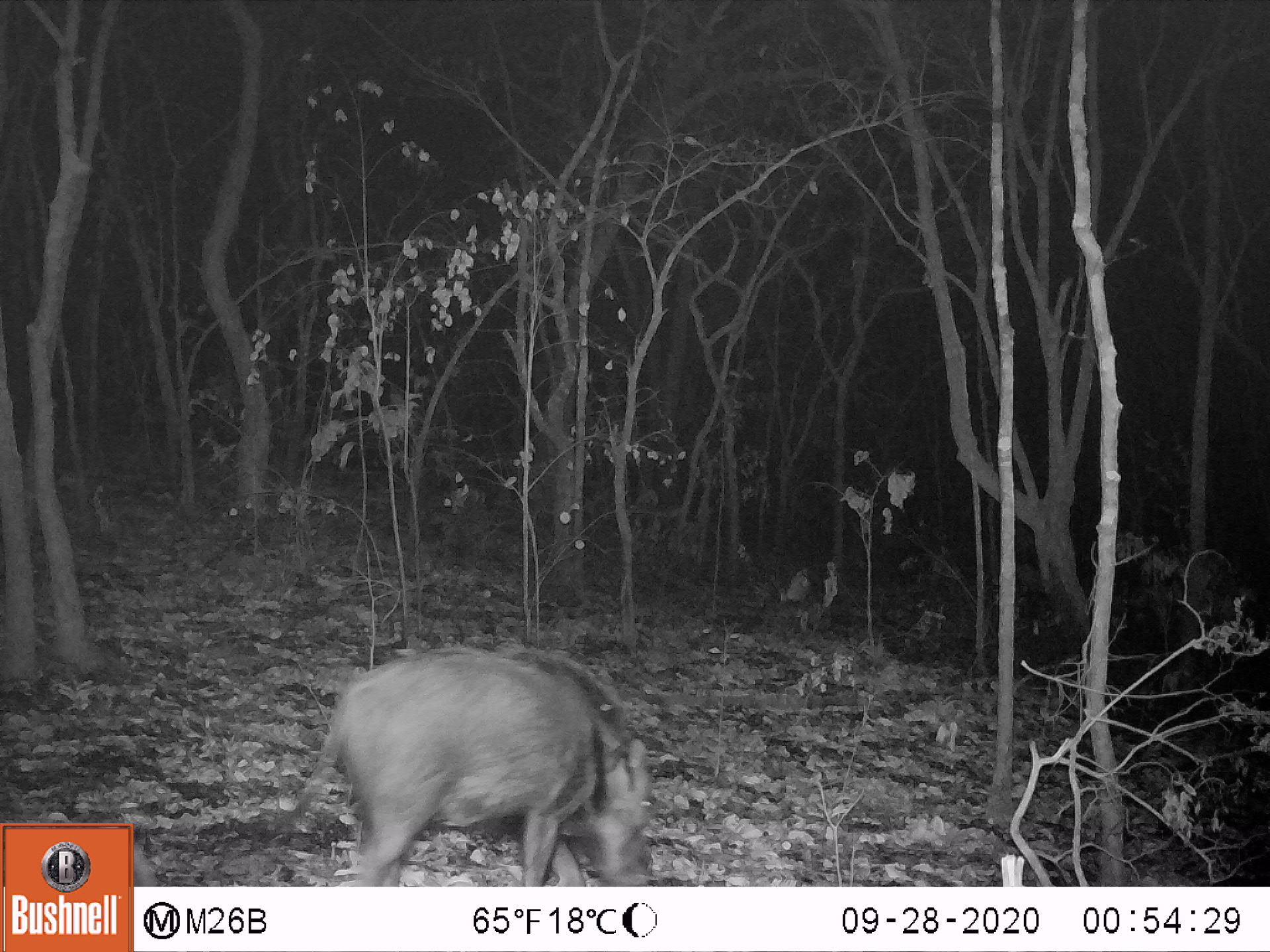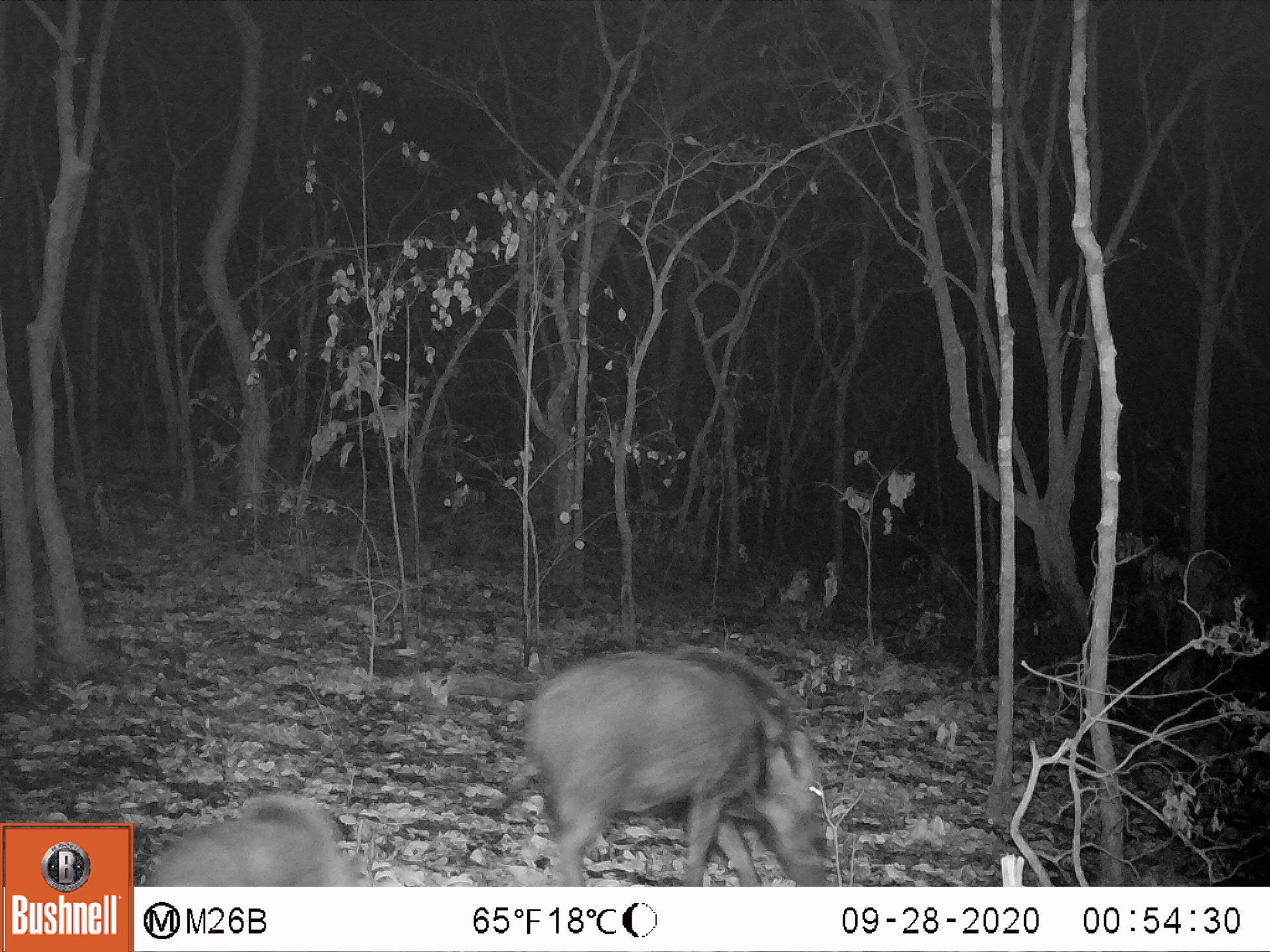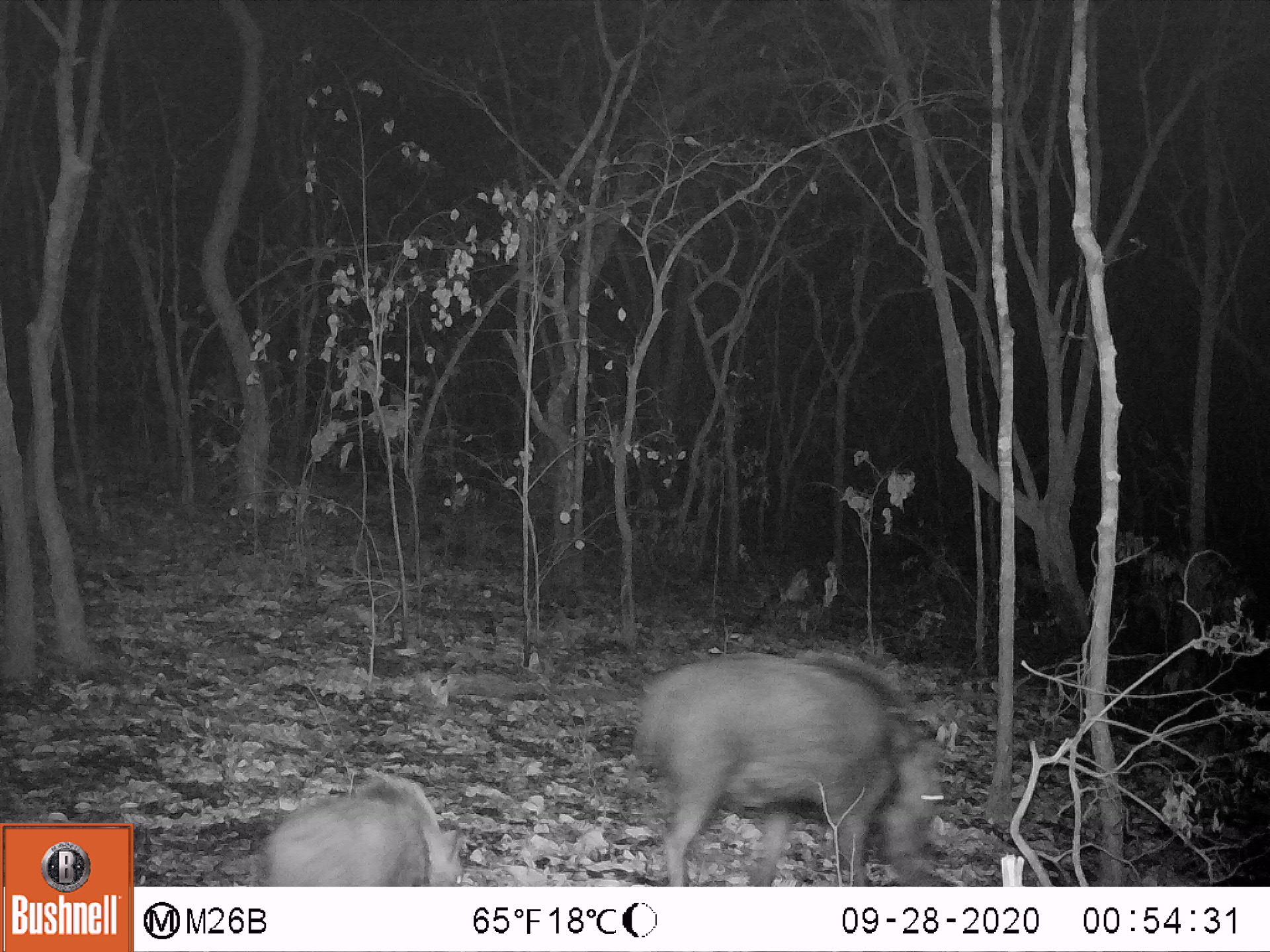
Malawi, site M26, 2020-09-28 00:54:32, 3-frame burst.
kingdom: Animalia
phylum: Chordata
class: Mammalia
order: Artiodactyla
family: Suidae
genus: Potamochoerus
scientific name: Potamochoerus larvatus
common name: bushpig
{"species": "bushpig (Potamochoerus larvatus)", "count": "1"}